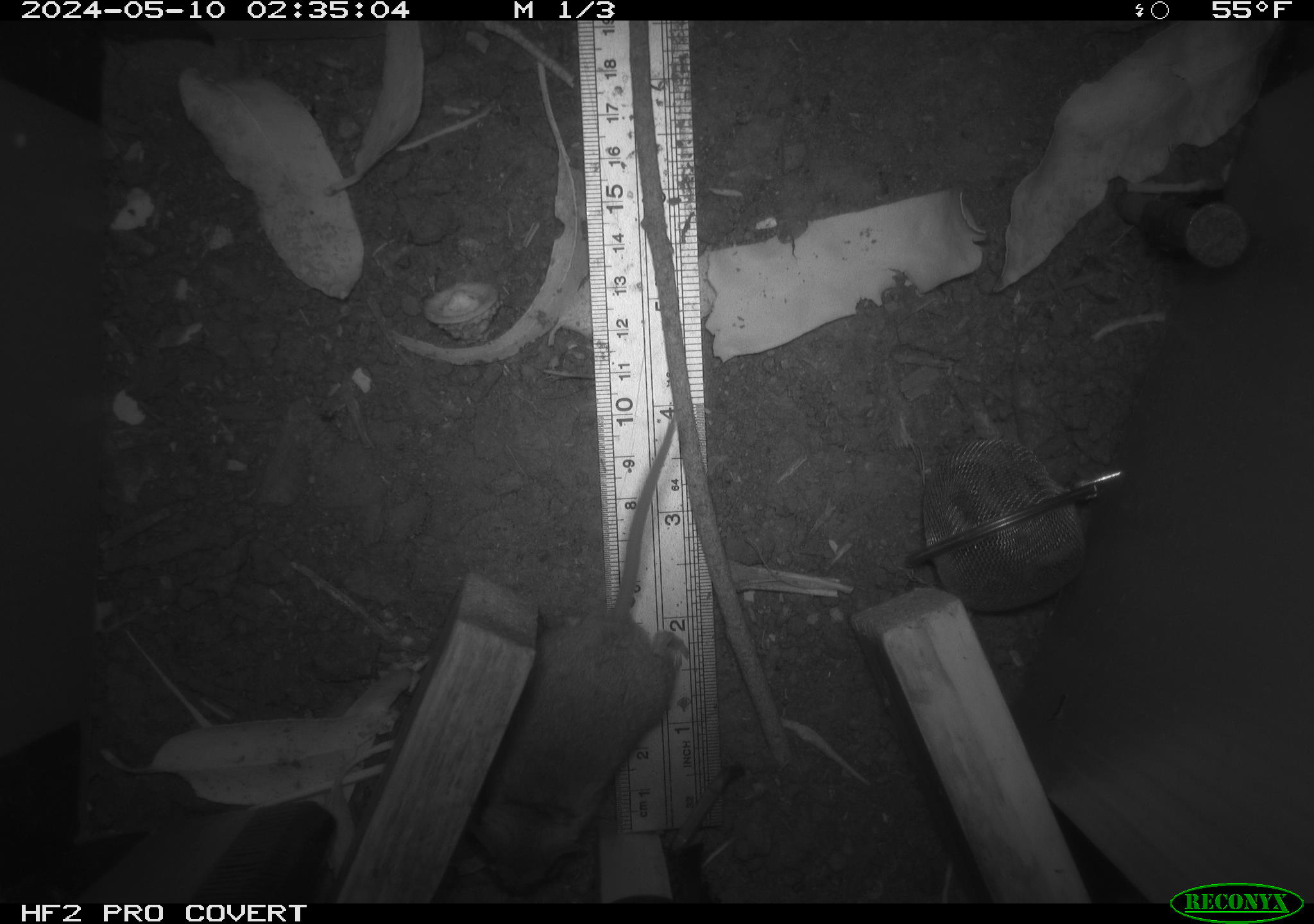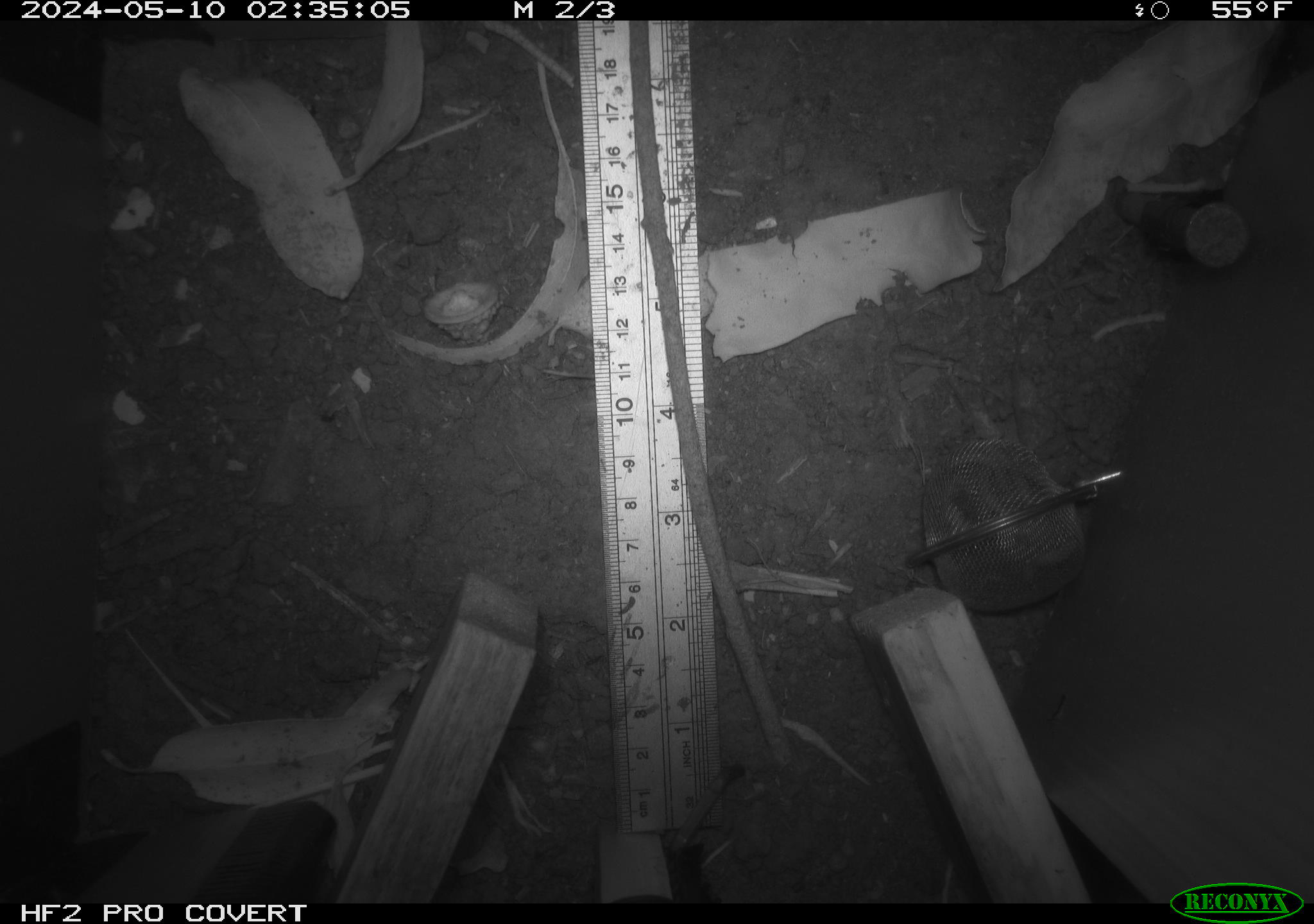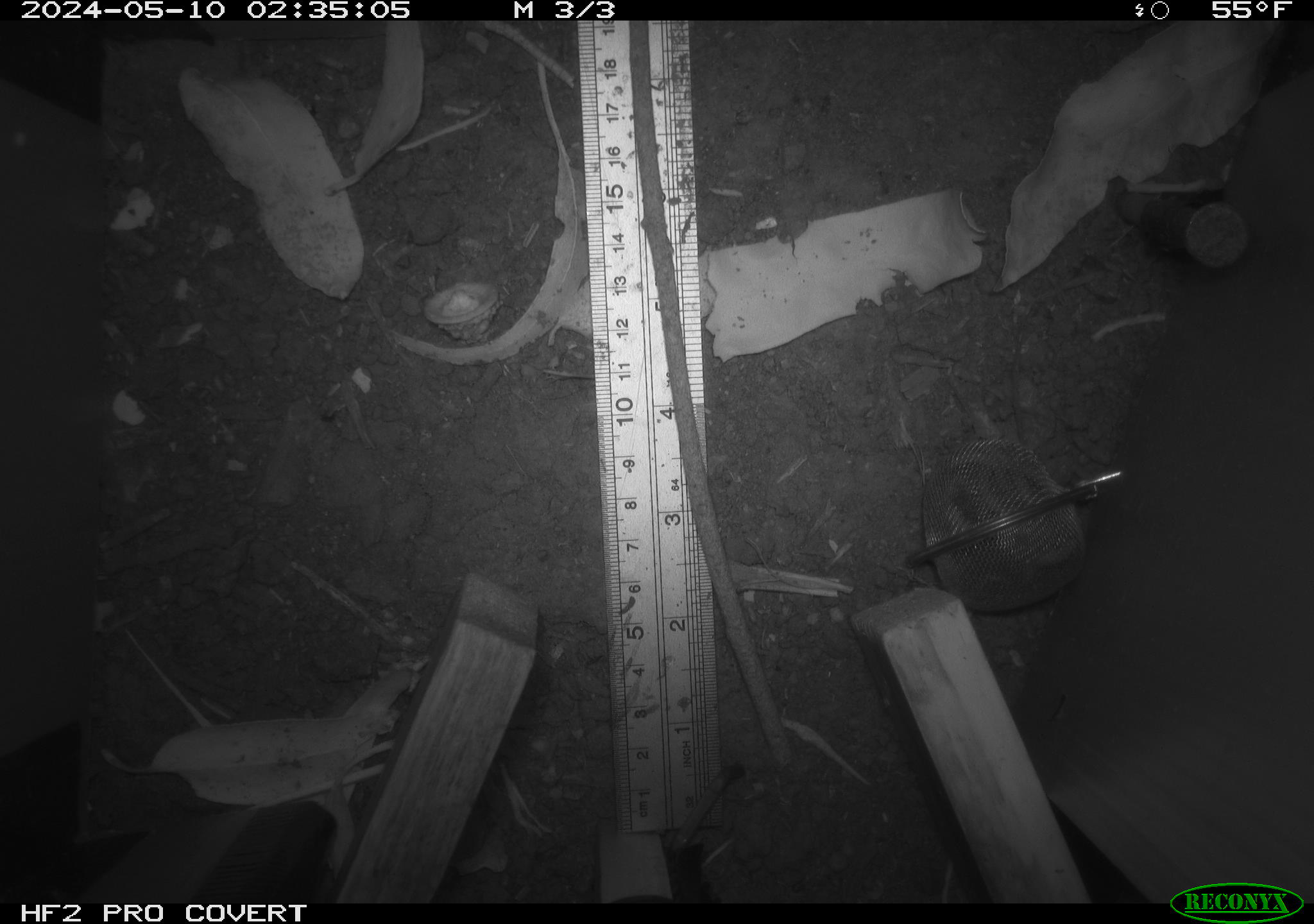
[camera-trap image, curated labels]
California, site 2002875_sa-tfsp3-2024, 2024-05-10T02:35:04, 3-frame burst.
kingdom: Animalia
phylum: Chordata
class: Mammalia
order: Rodentia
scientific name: Rodentia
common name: mouse species